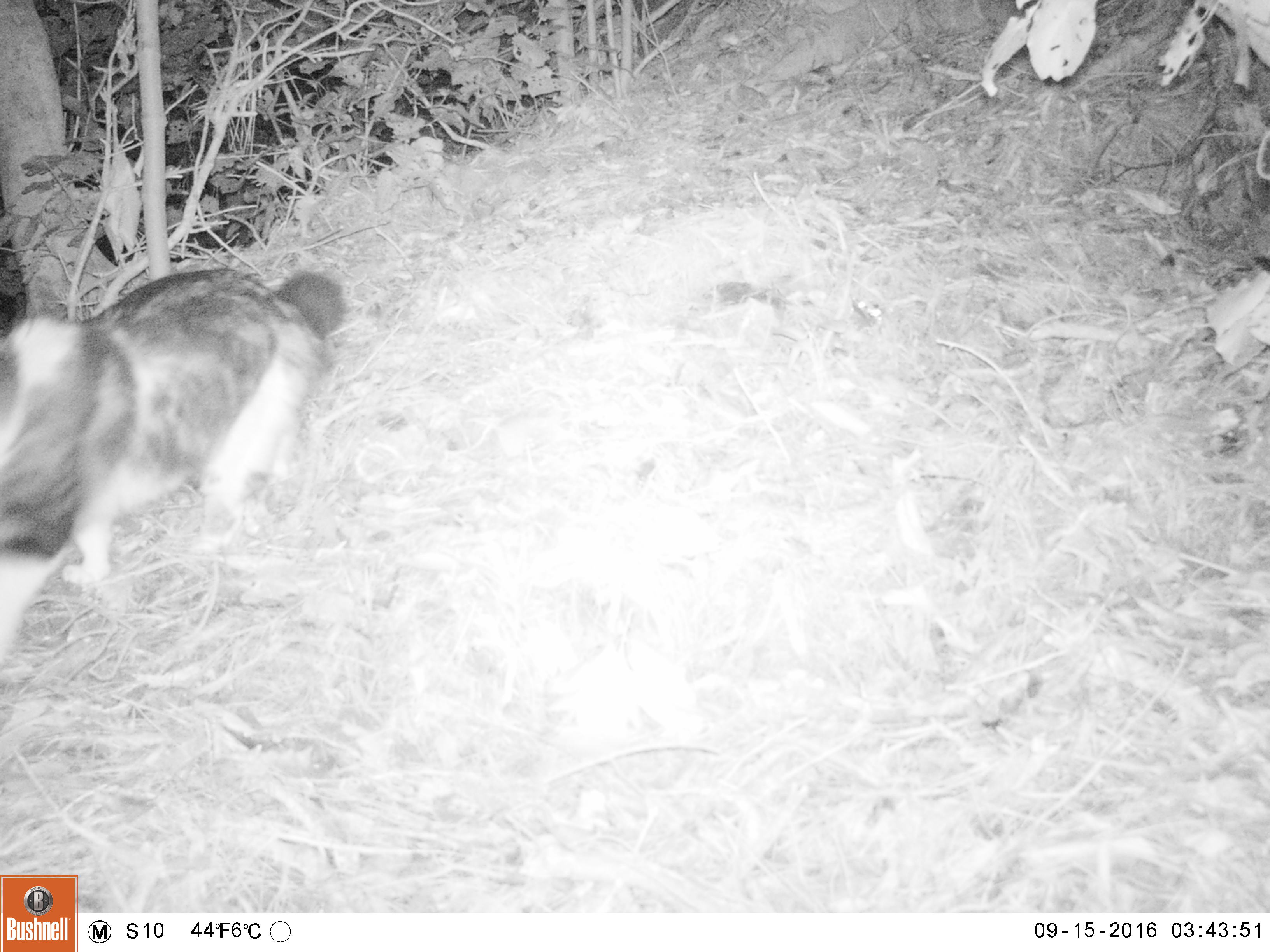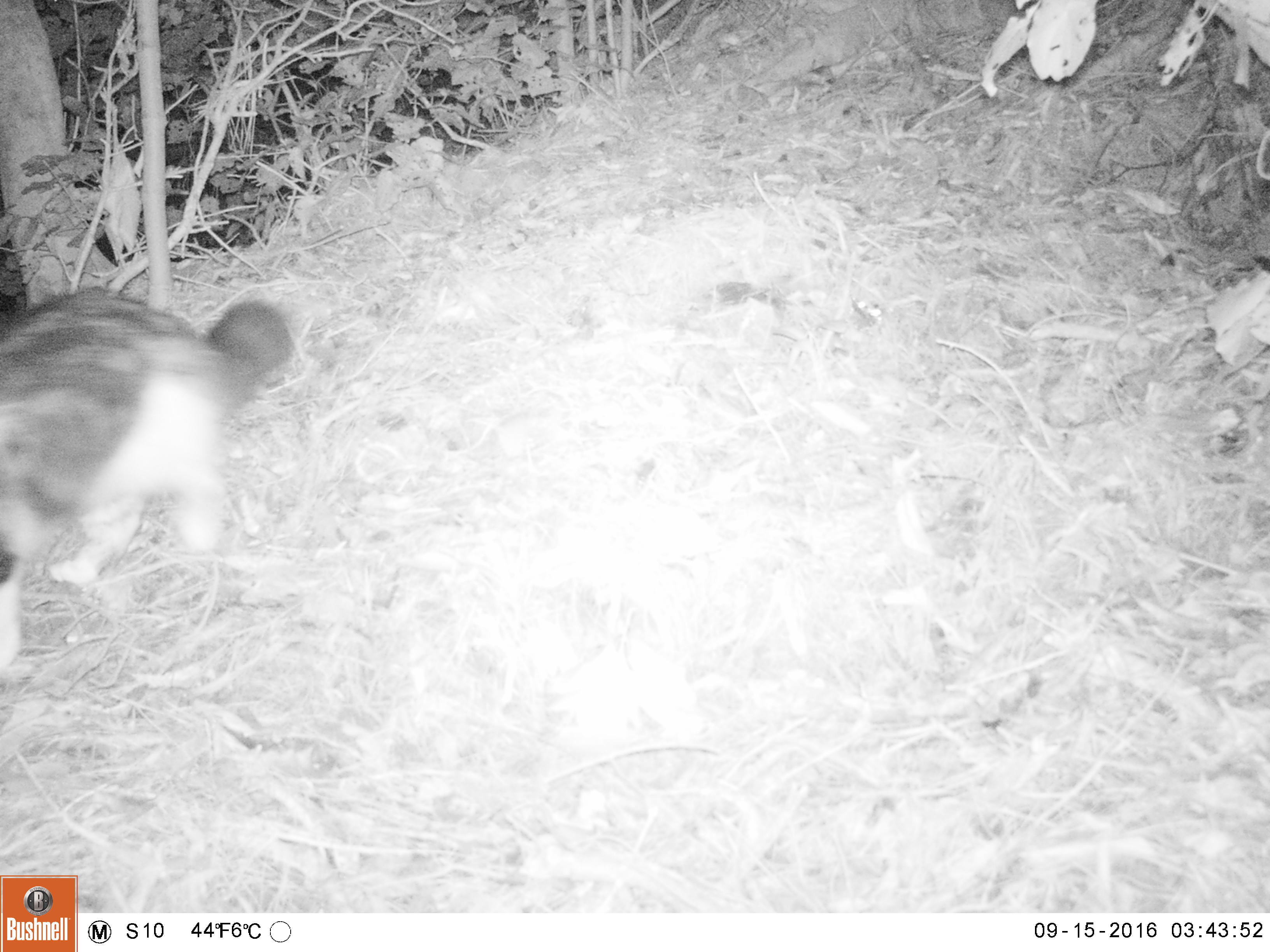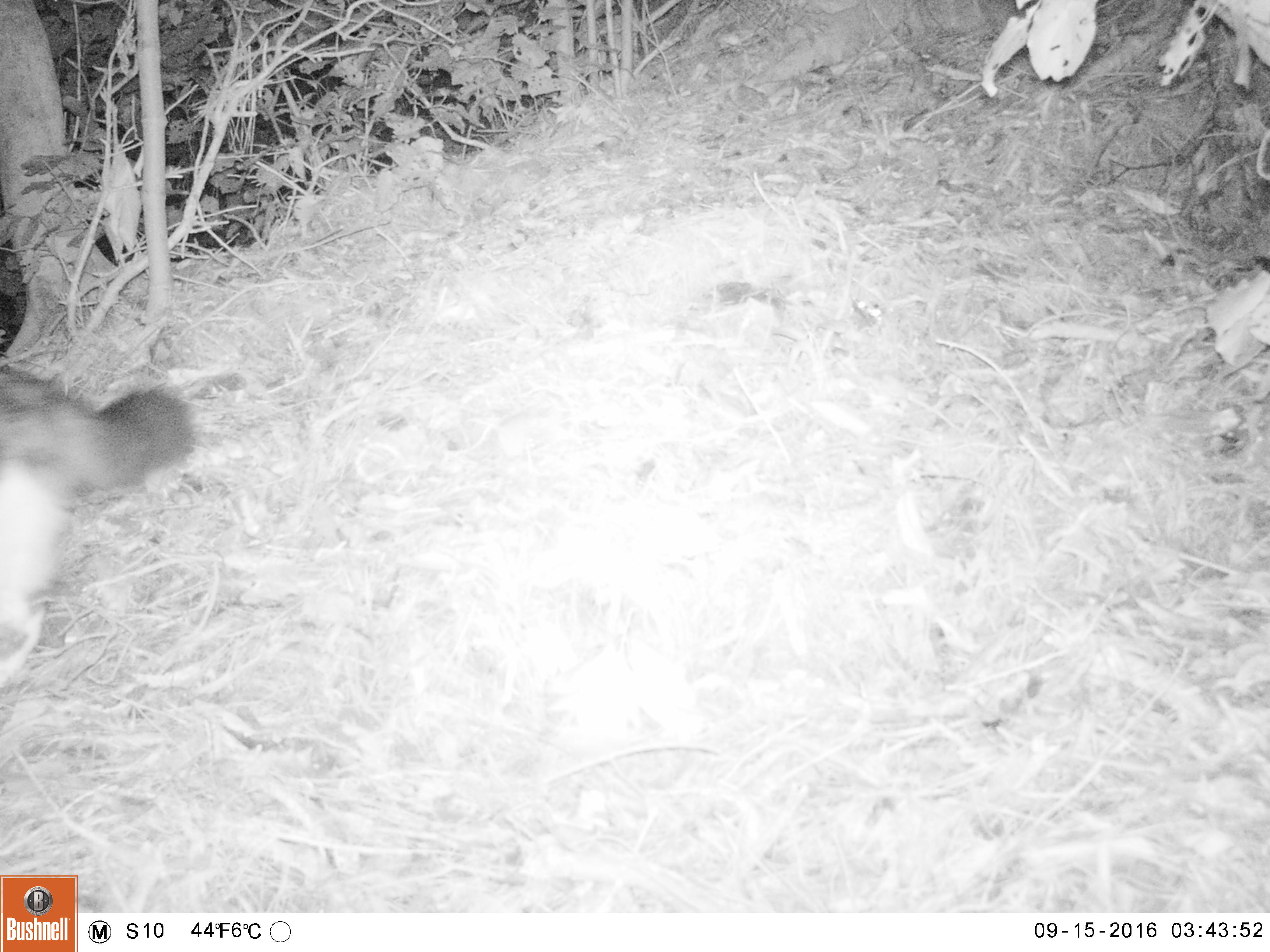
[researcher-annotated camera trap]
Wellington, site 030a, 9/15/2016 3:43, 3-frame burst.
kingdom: Animalia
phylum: Chordata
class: Mammalia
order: Carnivora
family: Felidae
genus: Felis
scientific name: Felis catus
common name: cat